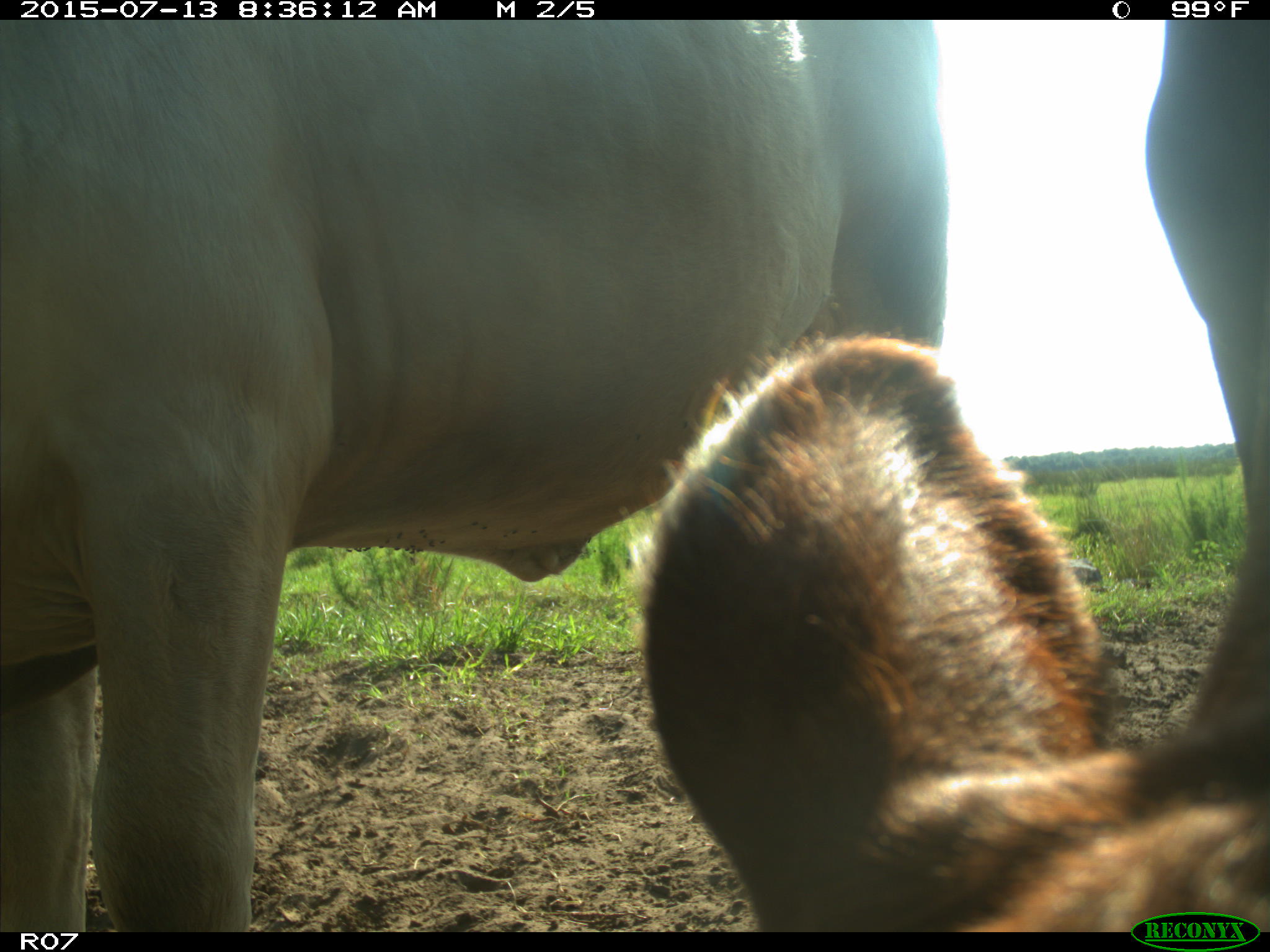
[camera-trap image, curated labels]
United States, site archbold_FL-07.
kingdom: Animalia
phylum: Chordata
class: Mammalia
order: Artiodactyla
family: Bovidae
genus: Bos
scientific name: Bos taurus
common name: domestic cow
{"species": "Bos taurus (domestic cow)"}